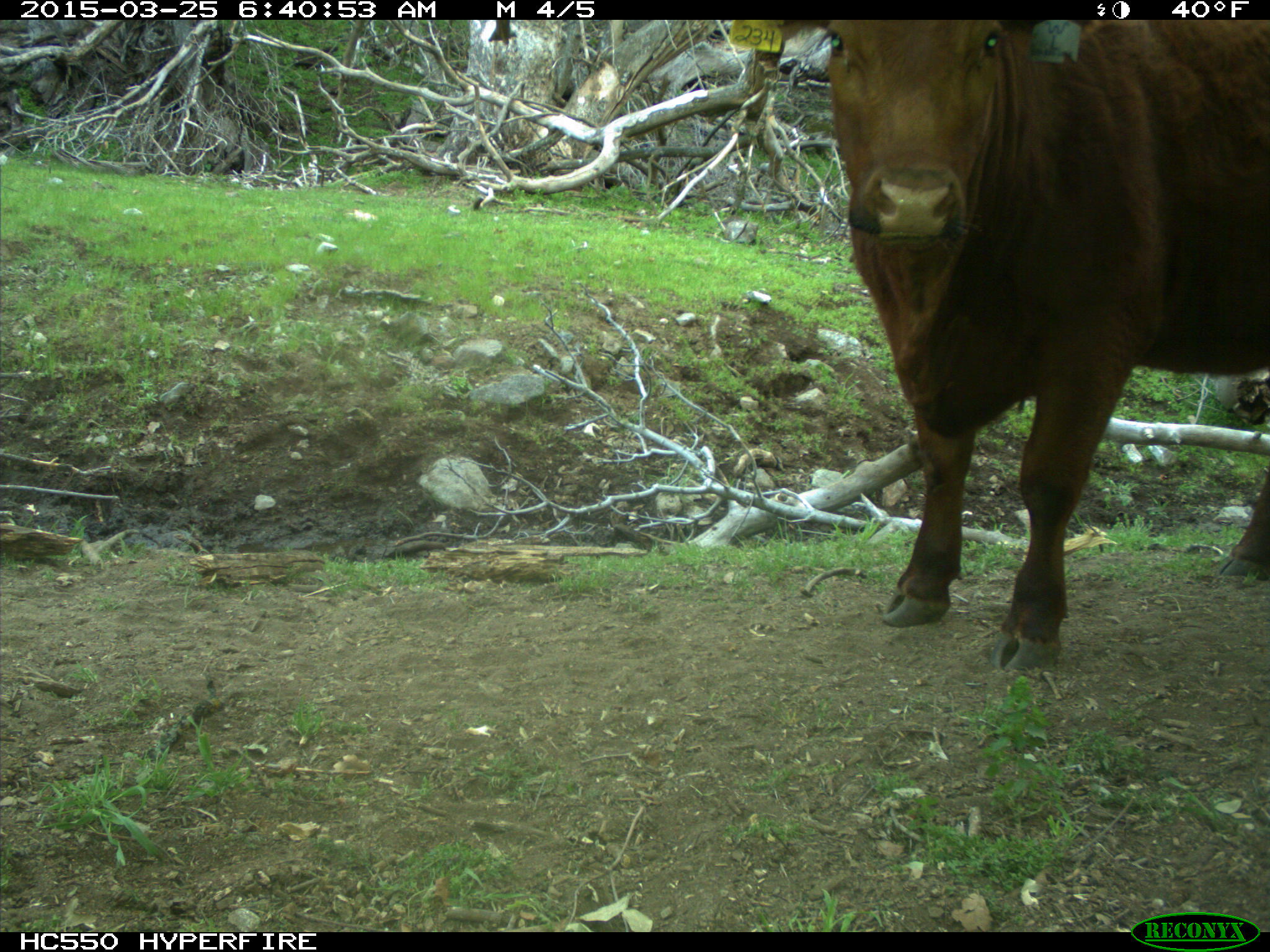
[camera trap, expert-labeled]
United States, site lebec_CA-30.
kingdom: Animalia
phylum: Chordata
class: Mammalia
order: Artiodactyla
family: Bovidae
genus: Bos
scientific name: Bos taurus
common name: domestic cow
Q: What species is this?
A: Bos taurus (domestic cow).